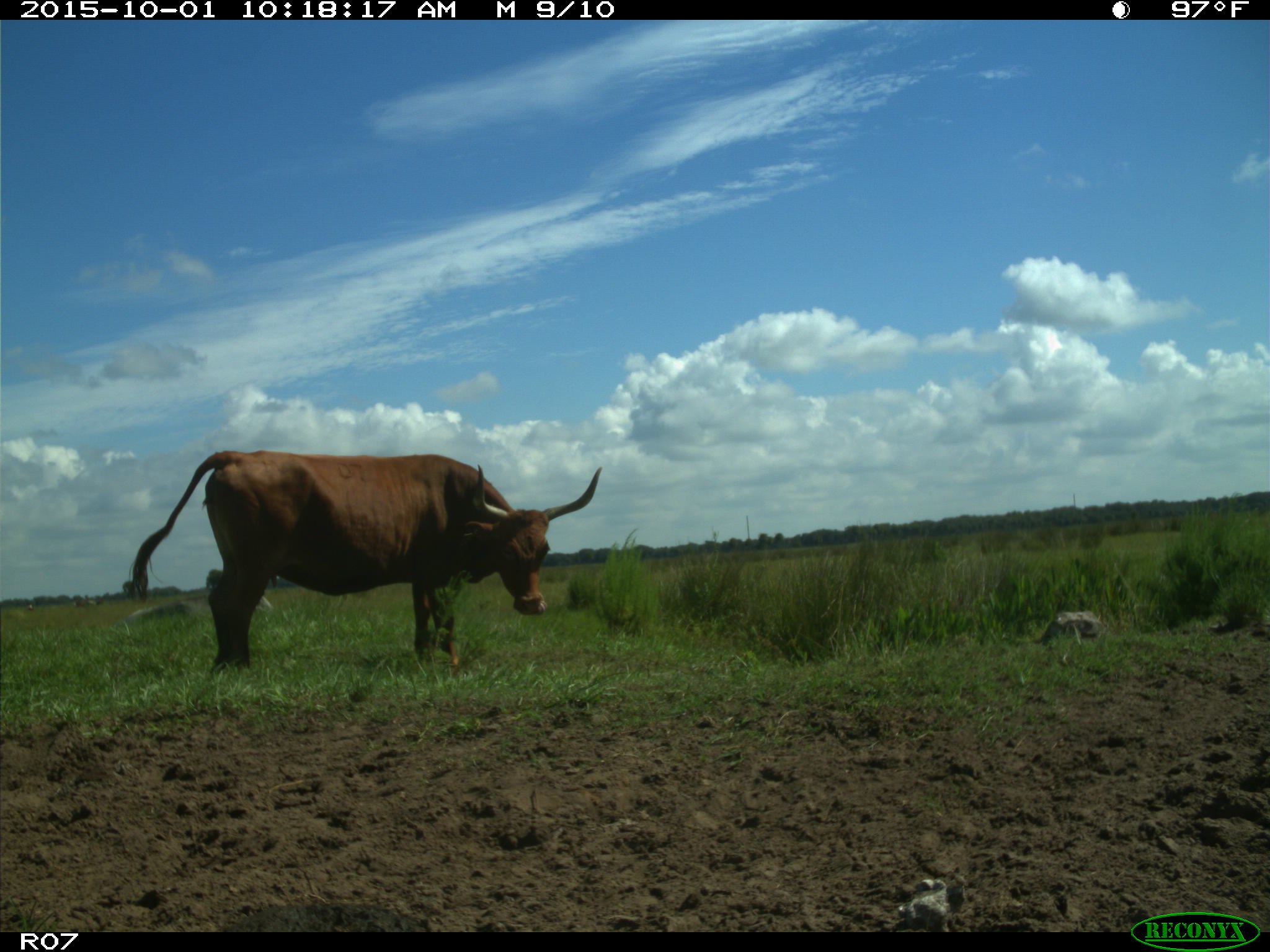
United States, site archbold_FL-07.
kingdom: Animalia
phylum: Chordata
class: Mammalia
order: Artiodactyla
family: Bovidae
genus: Bos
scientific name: Bos taurus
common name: domestic cow